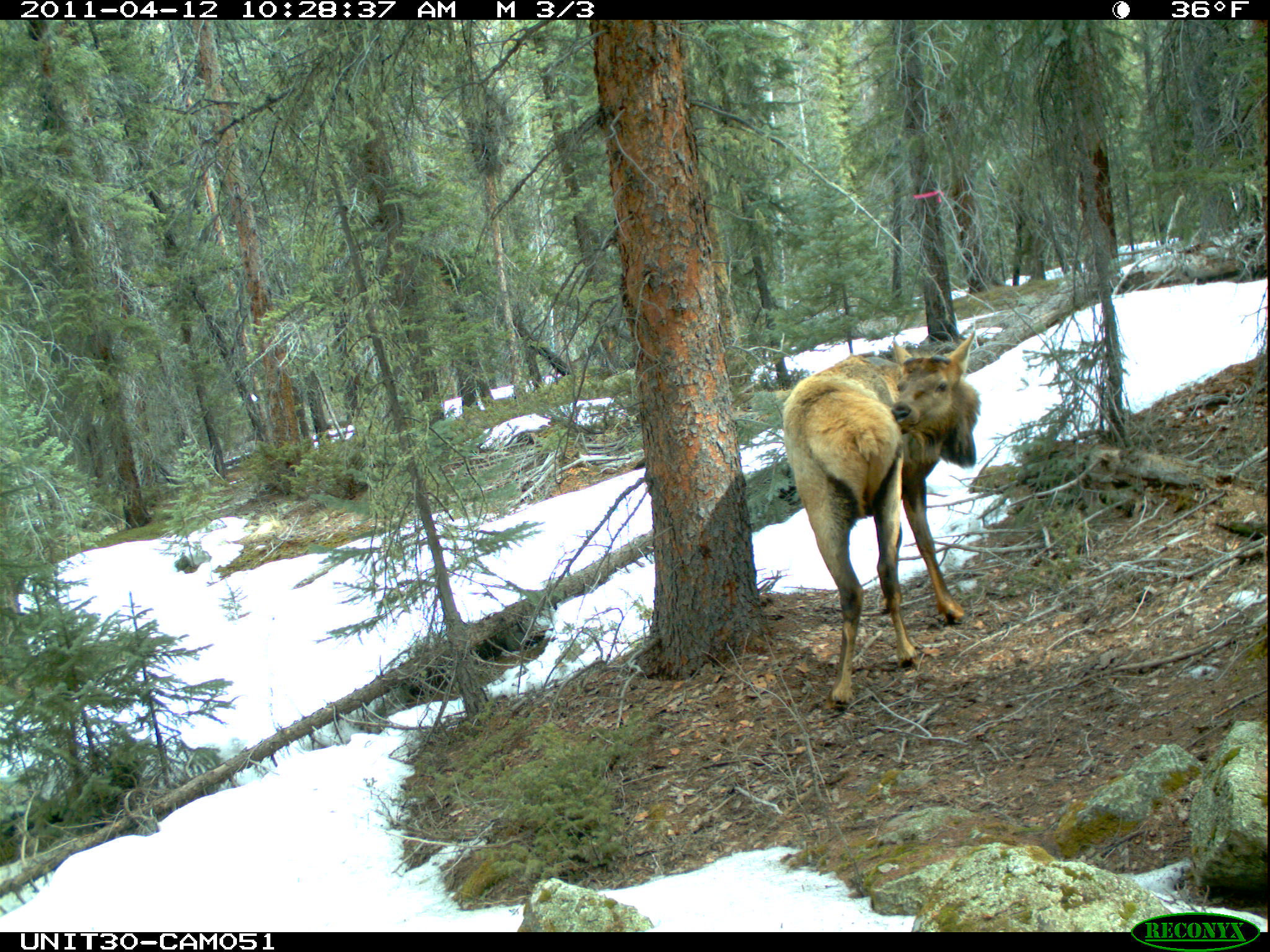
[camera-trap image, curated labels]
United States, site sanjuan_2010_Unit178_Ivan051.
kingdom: Animalia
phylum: Chordata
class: Mammalia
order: Artiodactyla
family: Cervidae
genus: Cervus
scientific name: Cervus elaphus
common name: red deer